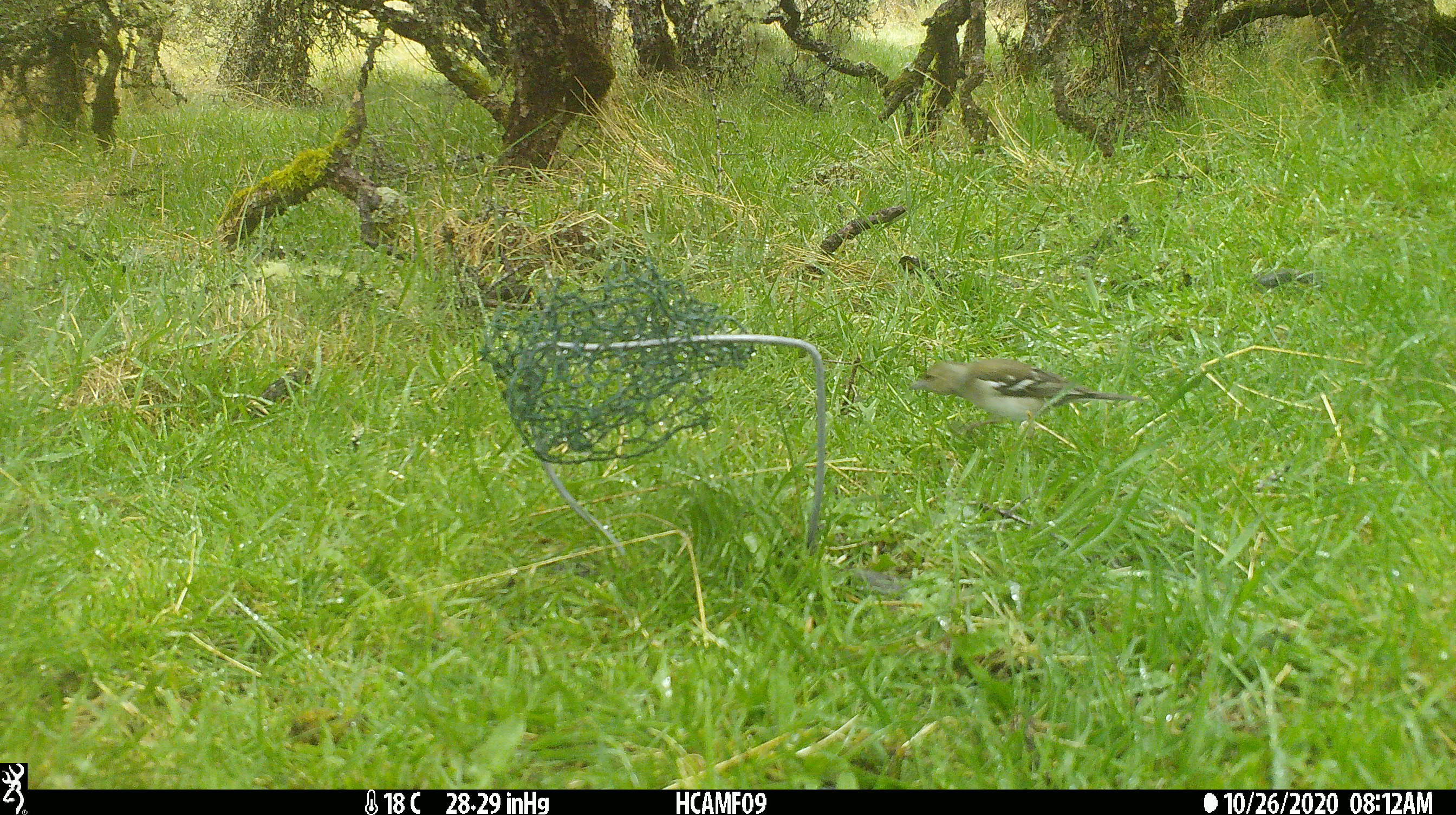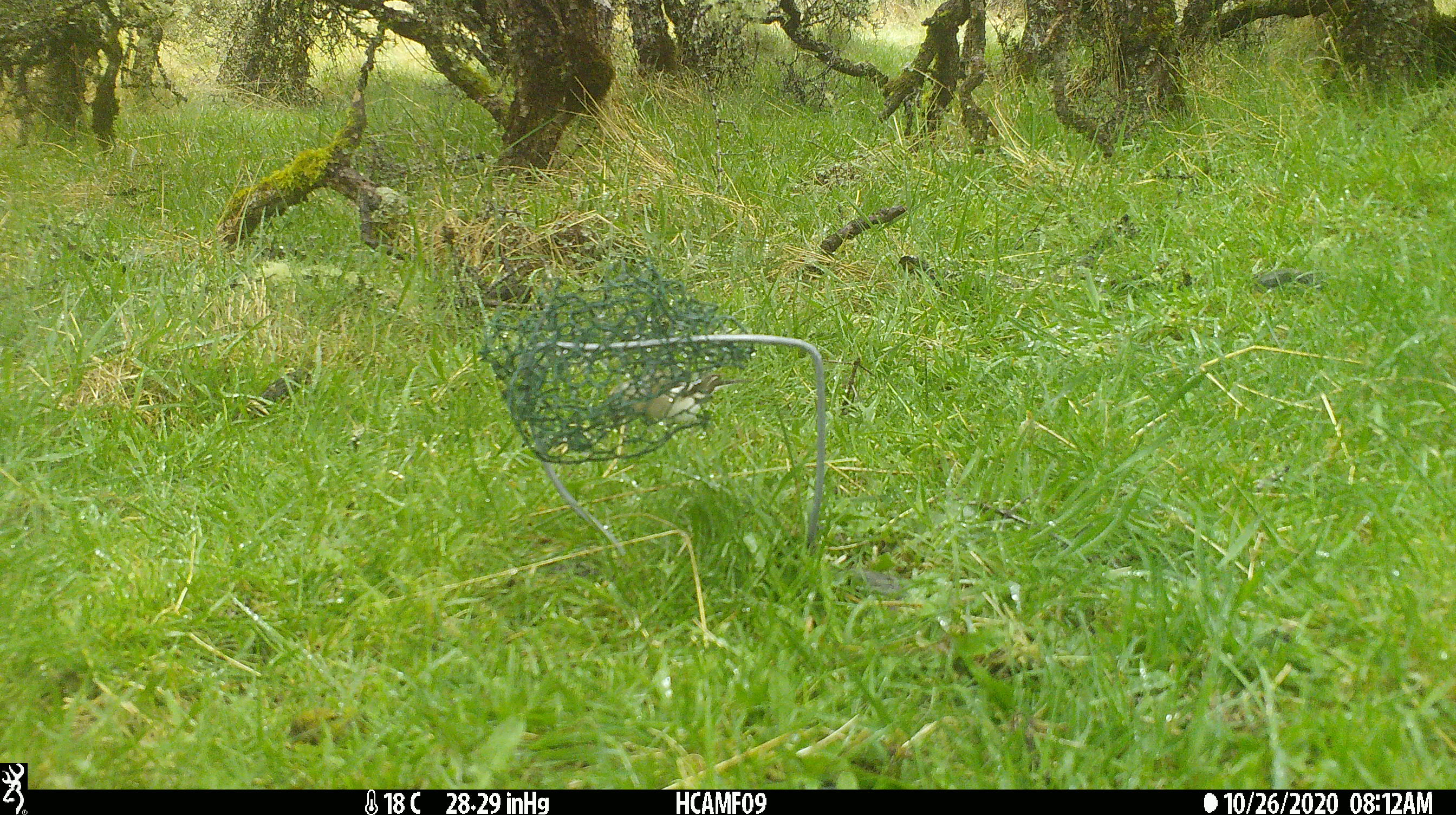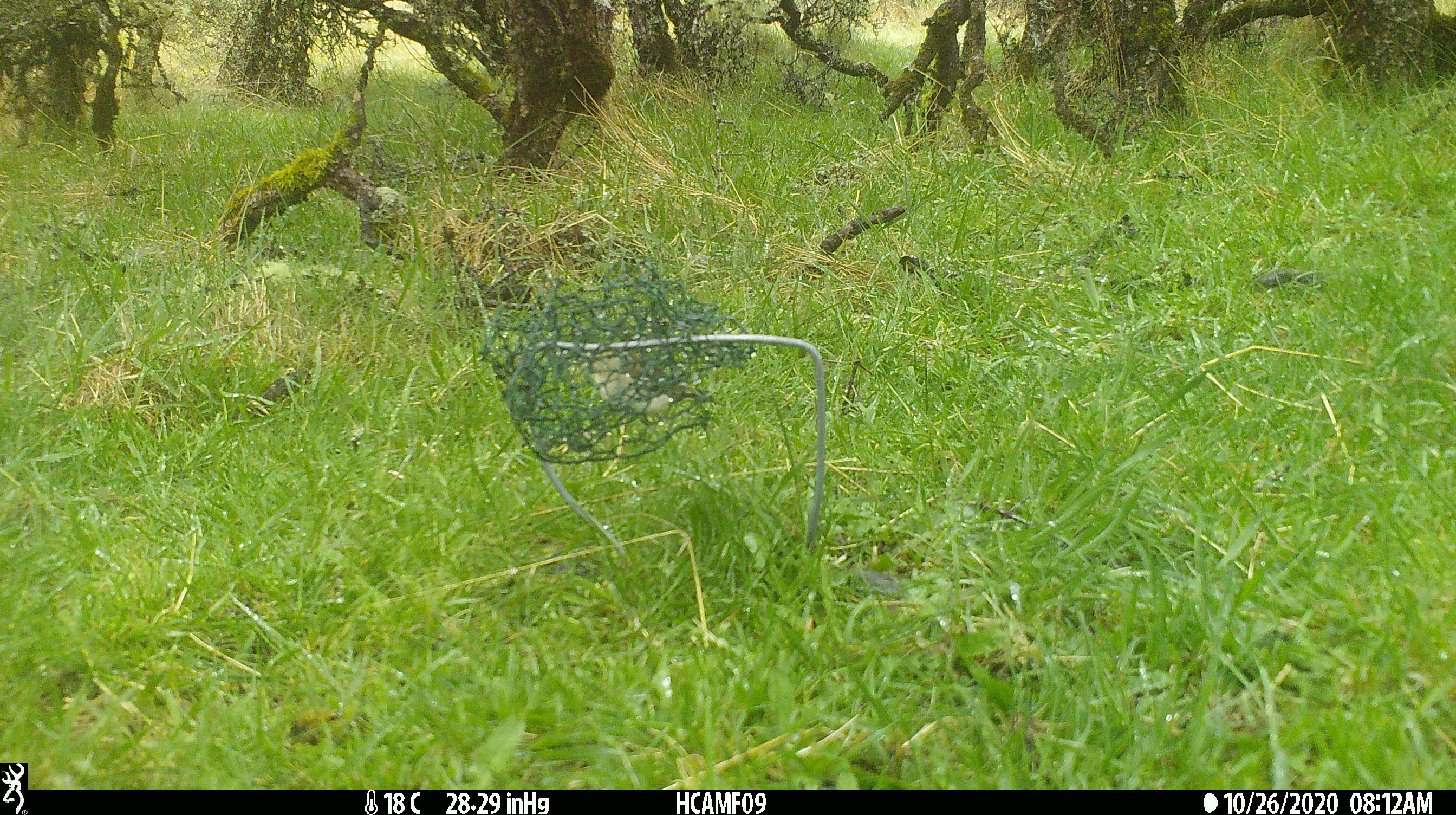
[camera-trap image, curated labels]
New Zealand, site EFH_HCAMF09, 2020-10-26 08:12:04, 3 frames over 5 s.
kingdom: Animalia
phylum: Chordata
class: Aves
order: Passeriformes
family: Fringillidae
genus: Fringilla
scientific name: Fringilla coelebs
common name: common chaffinch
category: chaffinch